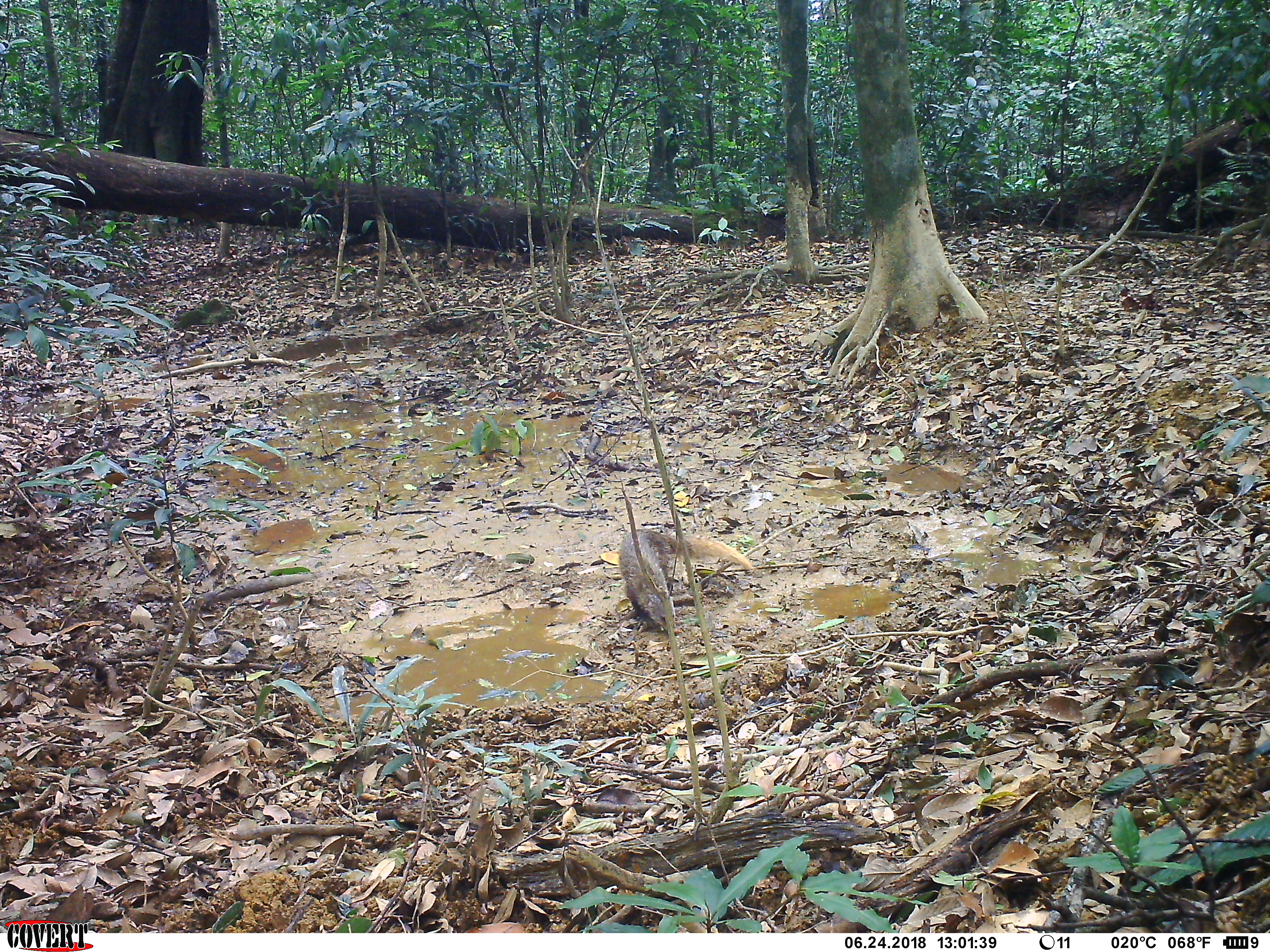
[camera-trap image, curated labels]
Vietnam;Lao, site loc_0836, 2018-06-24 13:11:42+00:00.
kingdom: Animalia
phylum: Chordata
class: Mammalia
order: Carnivora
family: Herpestidae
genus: Urva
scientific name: Urva urva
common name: crab-eating mongoose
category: crab eating mongoose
Crab eating mongoose (crab-eating mongoose) (Urva urva). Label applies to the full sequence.